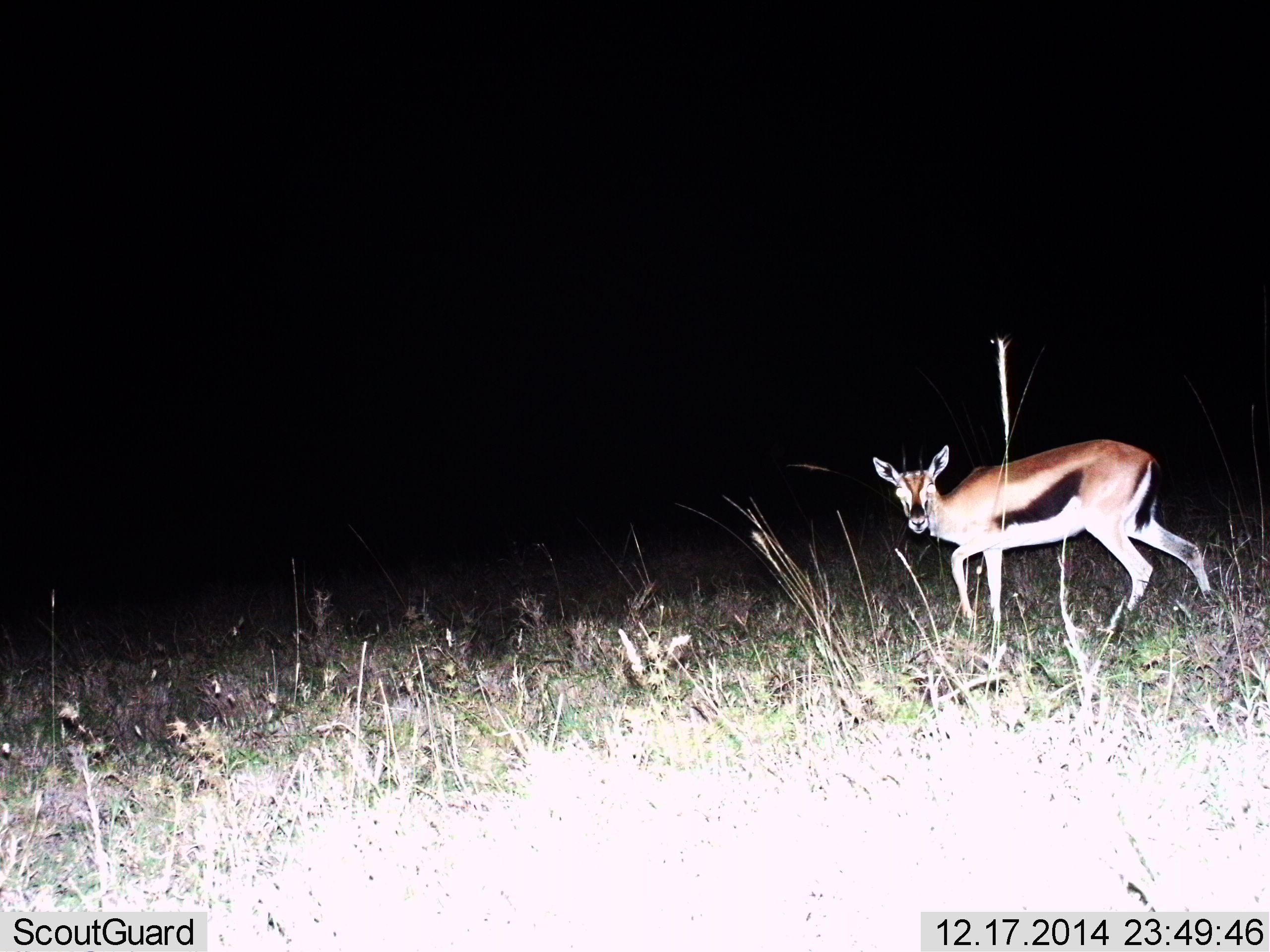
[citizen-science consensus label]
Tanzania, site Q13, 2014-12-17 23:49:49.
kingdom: Animalia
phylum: Chordata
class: Mammalia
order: Artiodactyla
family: Bovidae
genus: Eudorcas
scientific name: Eudorcas thomsonii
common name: thomson's gazelle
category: gazellethomsons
Gazellethomsons (thomson's gazelle) (Eudorcas thomsonii), count 1. Behavior (volunteer vote fractions): standing 60%, resting 0%, moving 40%, interacting 0%. Young present (vote fraction): 0%. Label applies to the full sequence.